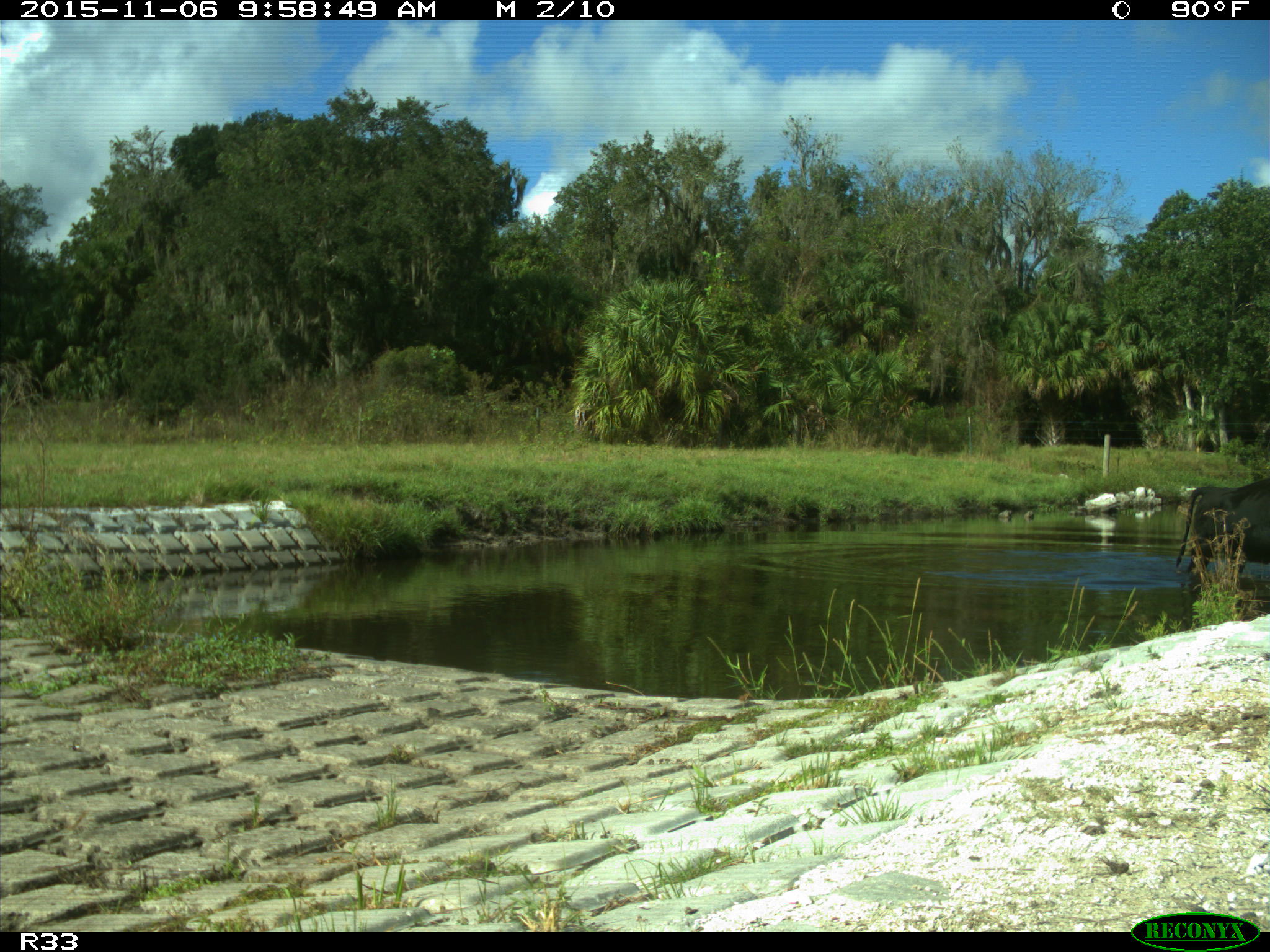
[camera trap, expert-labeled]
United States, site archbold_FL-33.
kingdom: Animalia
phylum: Chordata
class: Mammalia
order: Artiodactyla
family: Bovidae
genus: Bos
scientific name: Bos taurus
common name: domestic cow